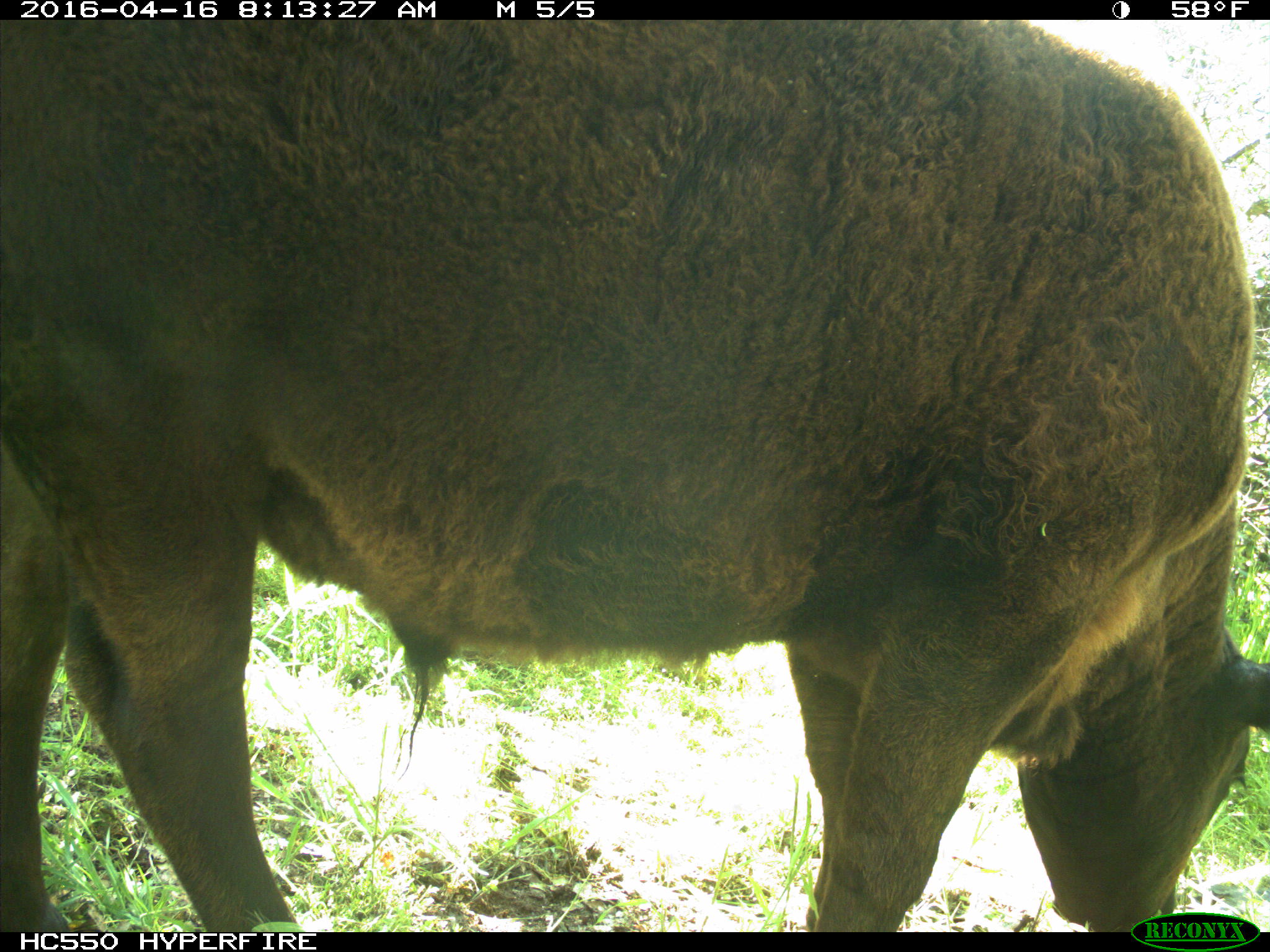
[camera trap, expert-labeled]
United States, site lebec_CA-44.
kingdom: Animalia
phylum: Chordata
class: Mammalia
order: Artiodactyla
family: Bovidae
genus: Bos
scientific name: Bos taurus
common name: domestic cow